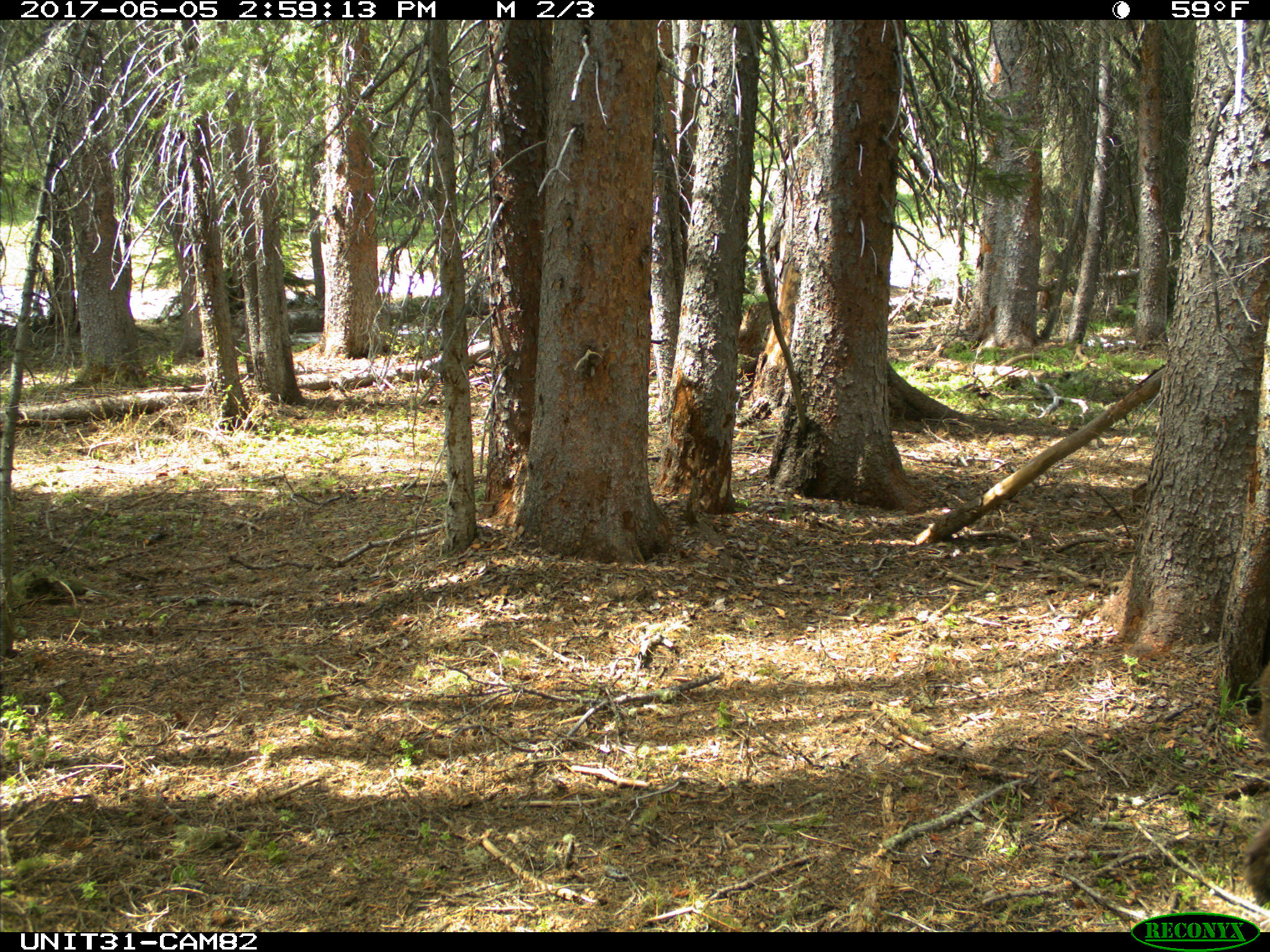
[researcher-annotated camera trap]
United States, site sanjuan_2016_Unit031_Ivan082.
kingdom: Animalia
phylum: Chordata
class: Mammalia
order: Carnivora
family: Ursidae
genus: Ursus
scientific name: Ursus americanus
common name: american black bear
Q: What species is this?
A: Ursus americanus (american black bear).